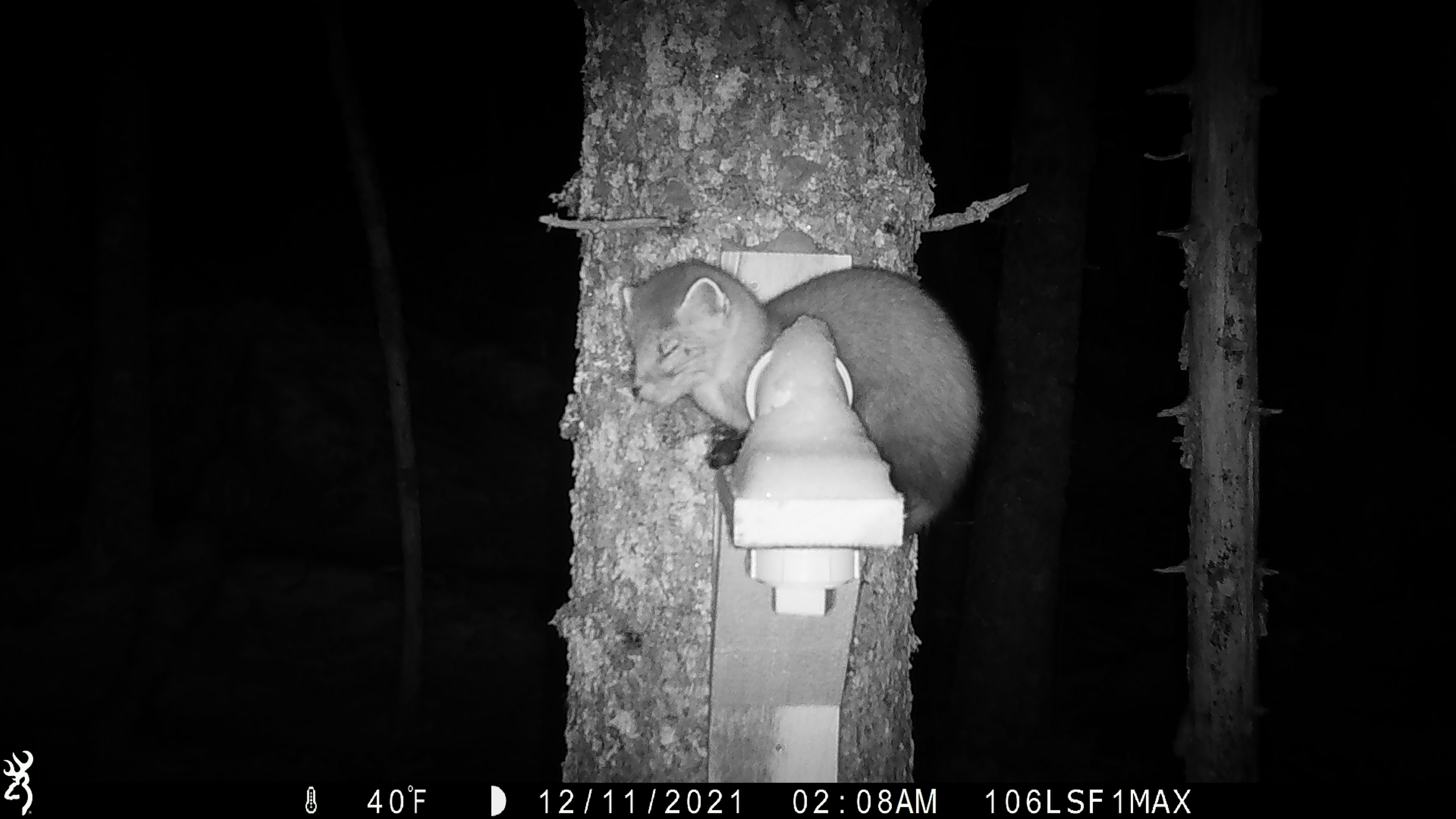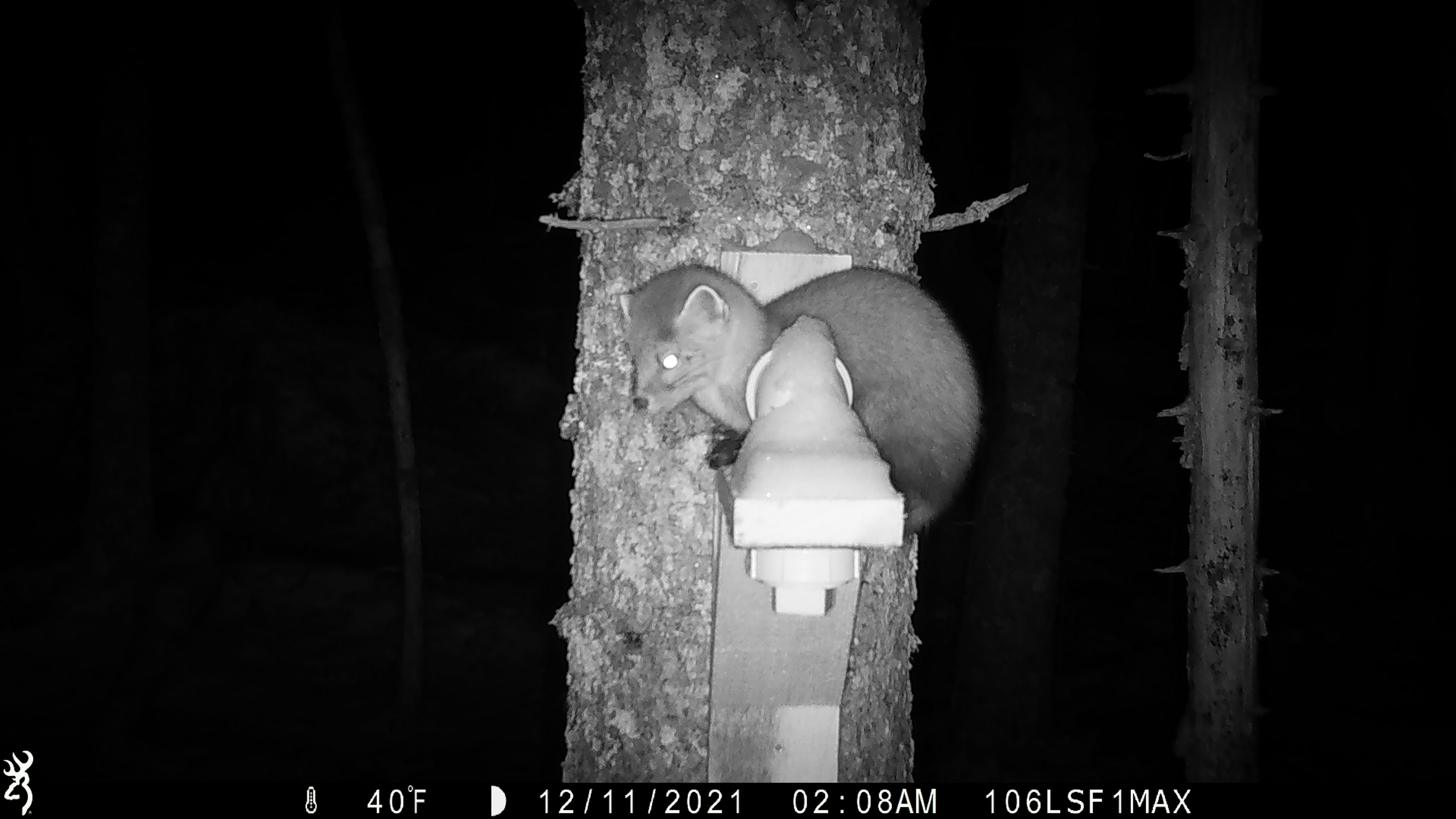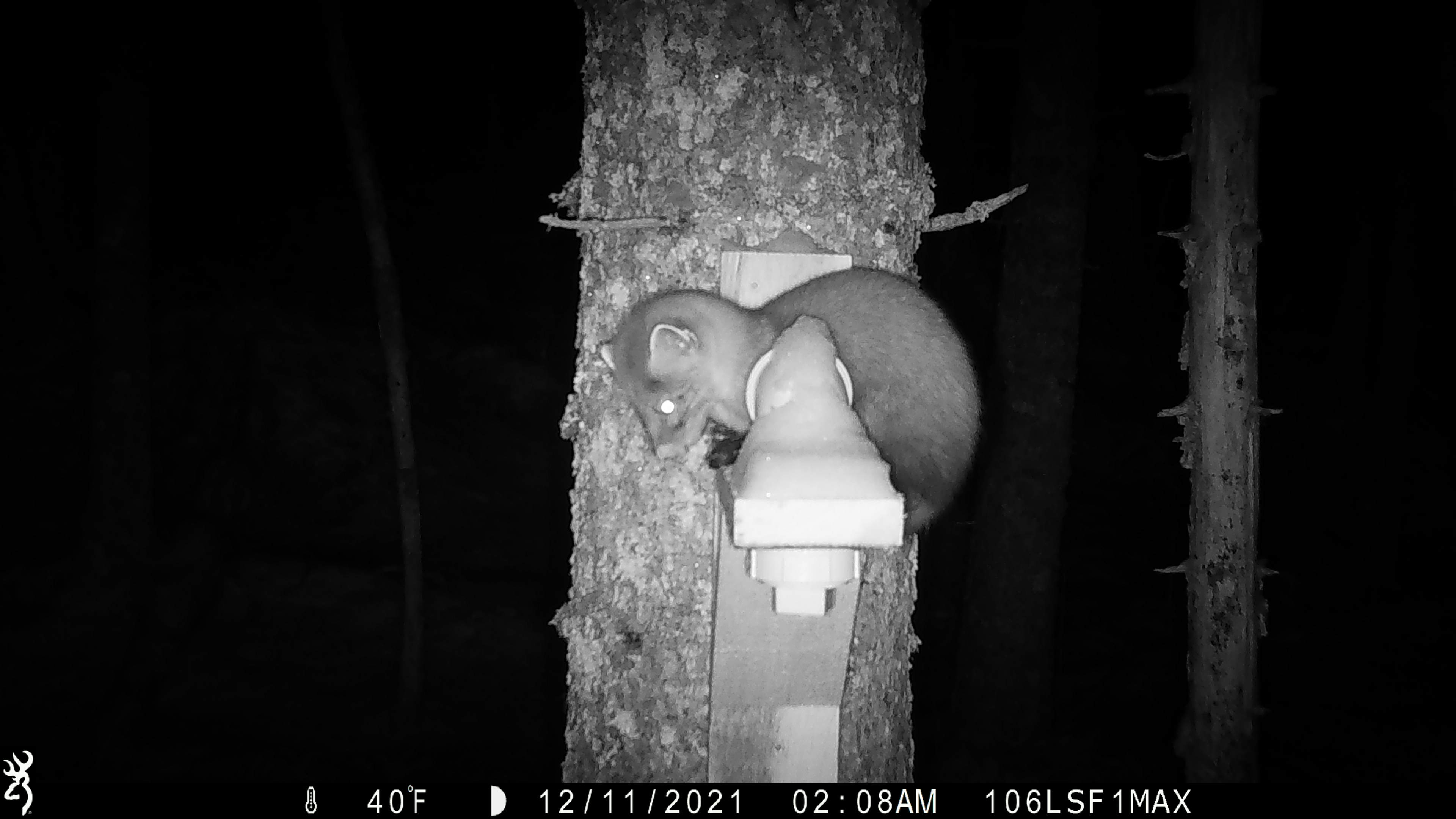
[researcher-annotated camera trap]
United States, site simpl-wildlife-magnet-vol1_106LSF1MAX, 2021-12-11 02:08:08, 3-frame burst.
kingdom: Animalia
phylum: Chordata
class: Mammalia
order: Carnivora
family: Mustelidae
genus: Martes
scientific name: Martes americana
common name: american marten